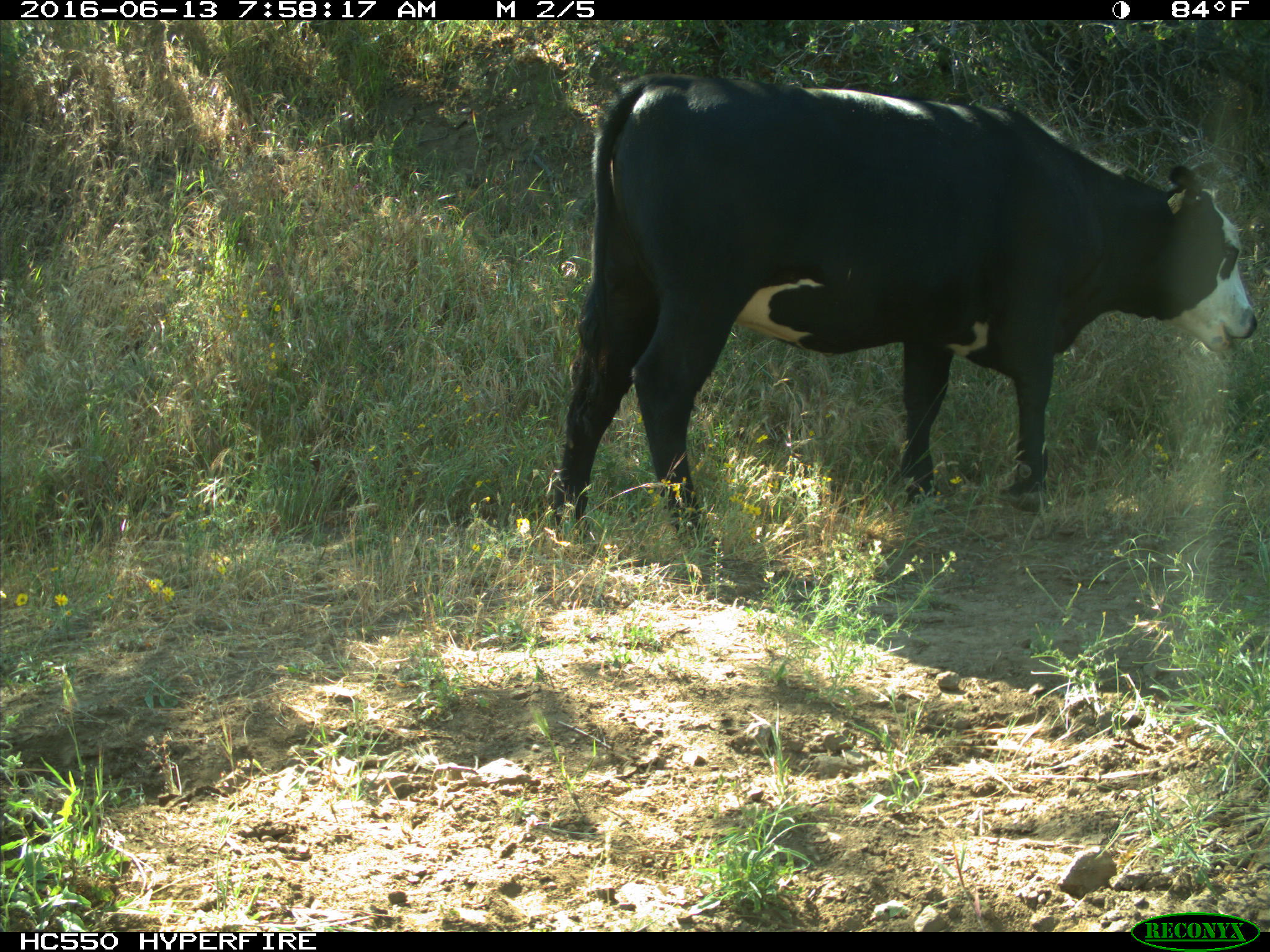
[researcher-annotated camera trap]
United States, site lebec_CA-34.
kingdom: Animalia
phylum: Chordata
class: Mammalia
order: Artiodactyla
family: Bovidae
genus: Bos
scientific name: Bos taurus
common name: domestic cow